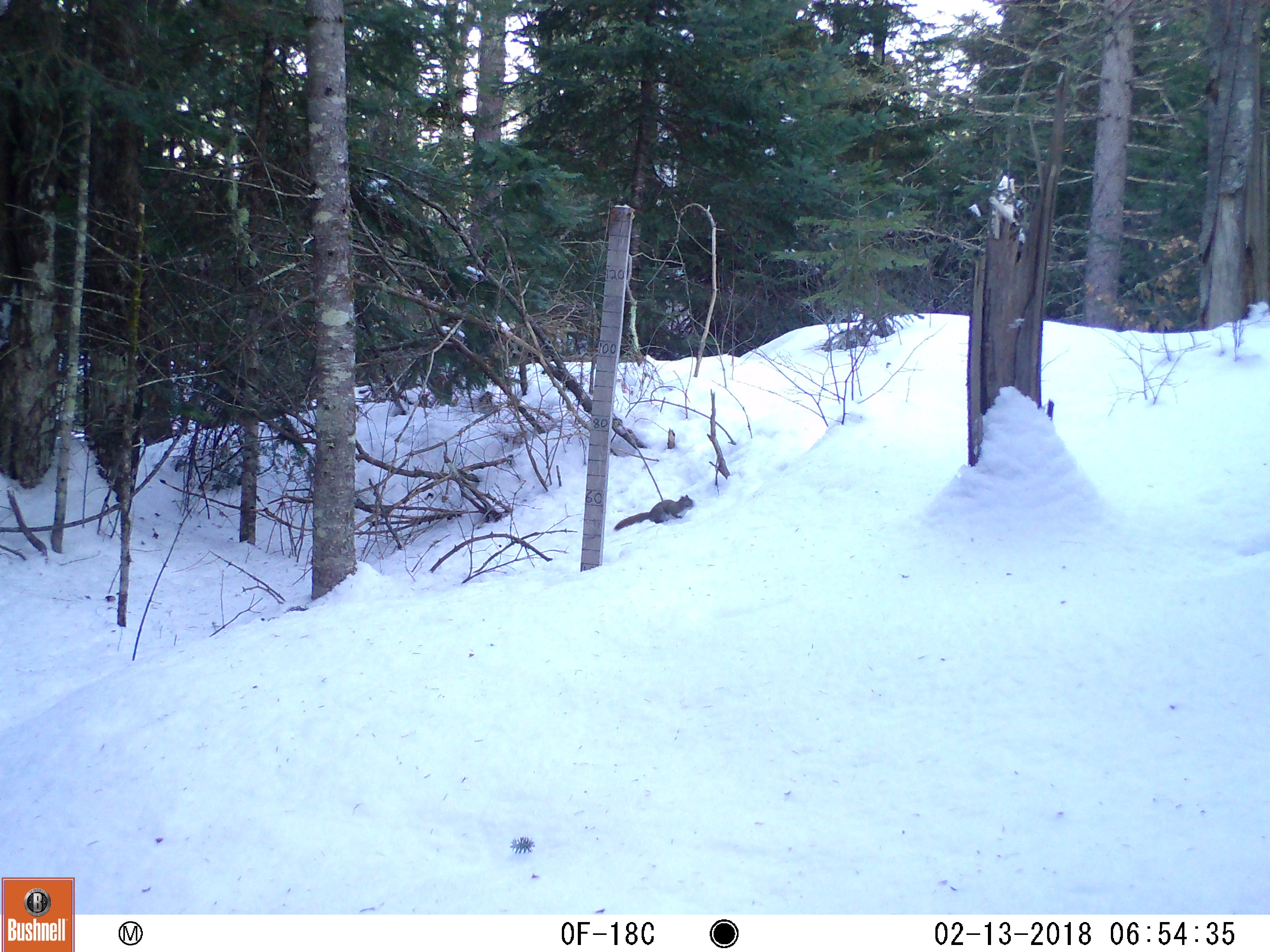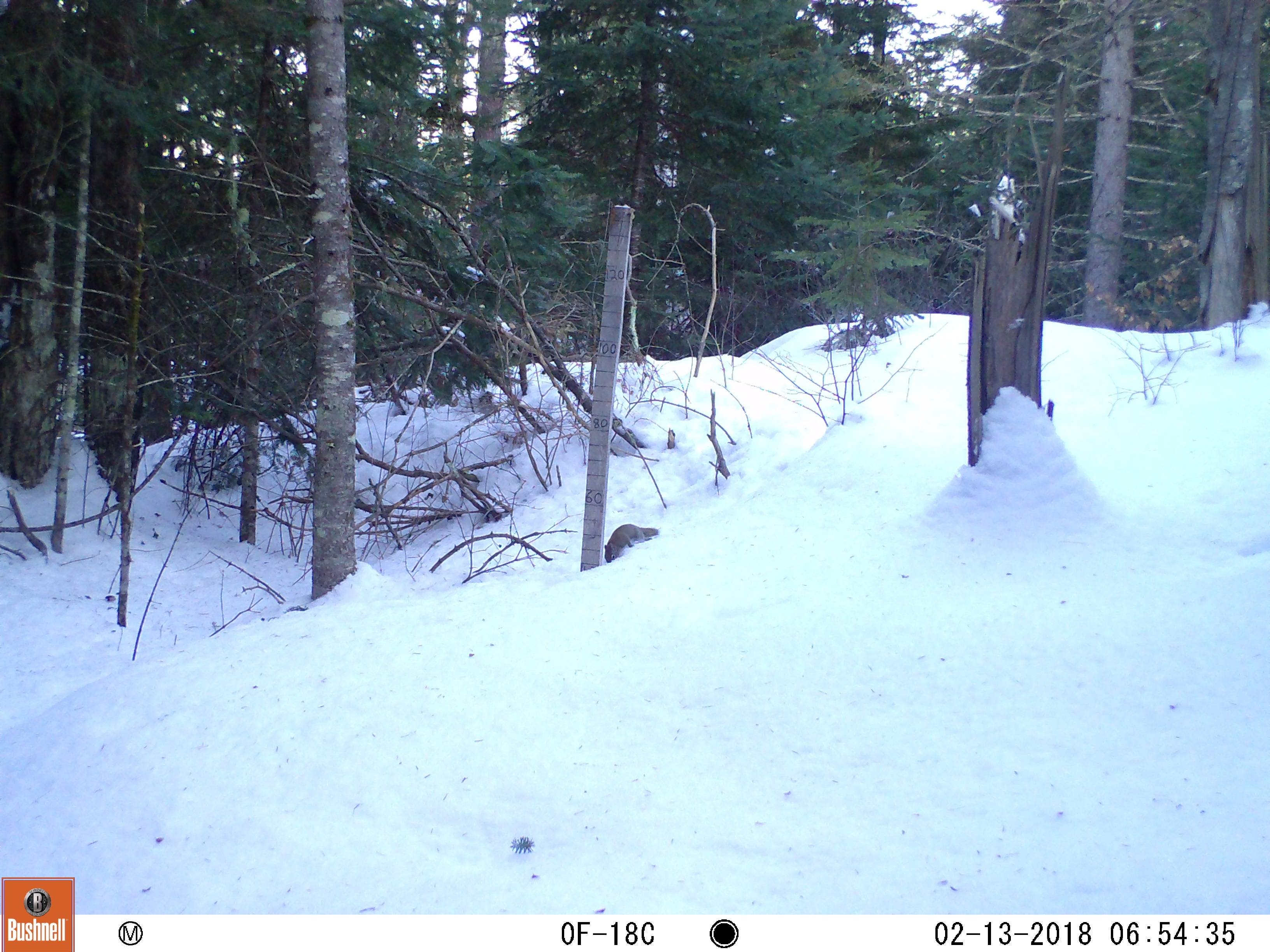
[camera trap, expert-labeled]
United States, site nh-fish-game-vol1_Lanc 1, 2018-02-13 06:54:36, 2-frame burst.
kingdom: Animalia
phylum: Chordata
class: Mammalia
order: Rodentia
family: Sciuridae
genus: Tamiasciurus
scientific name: Tamiasciurus hudsonicus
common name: red squirrel